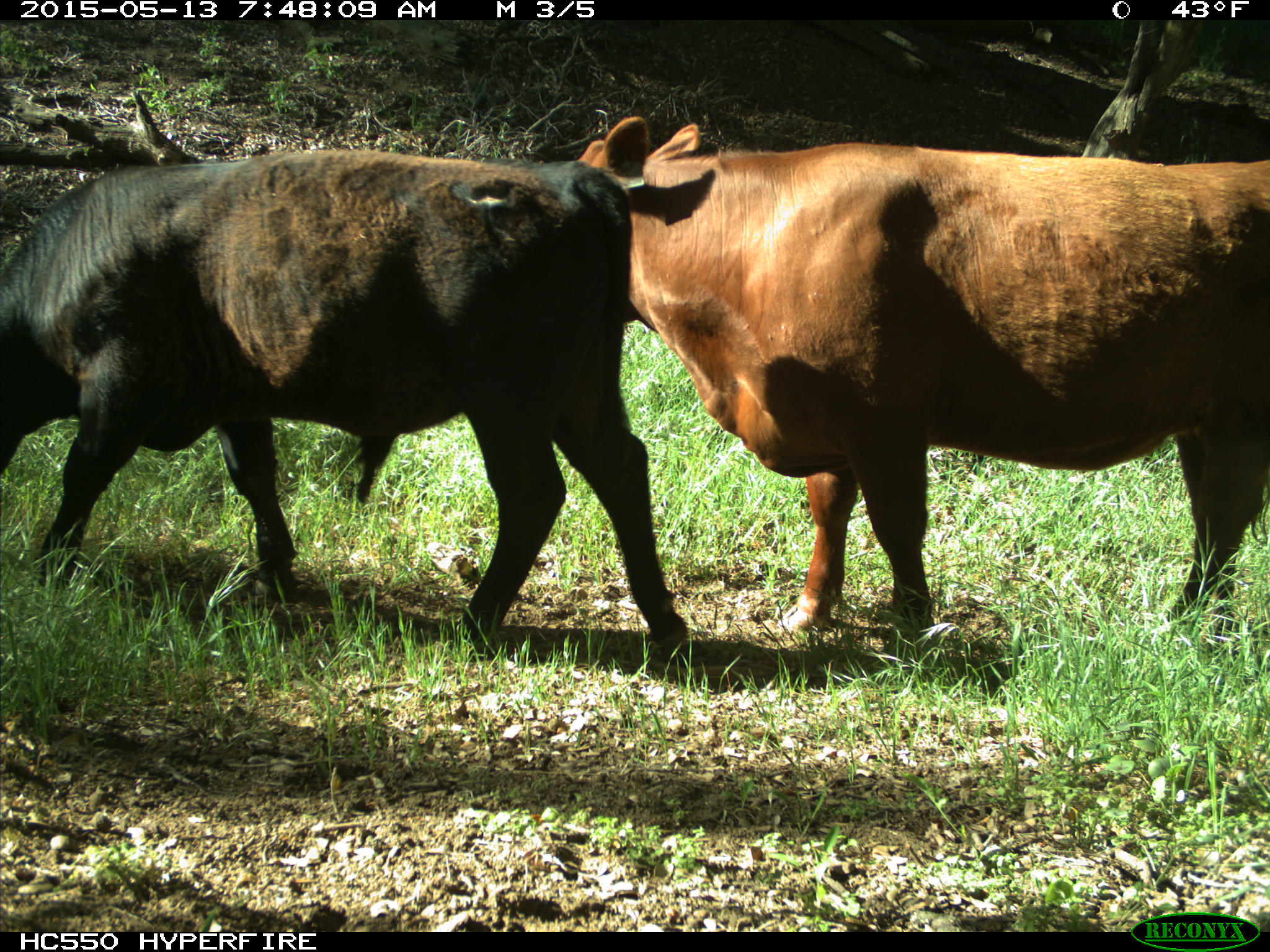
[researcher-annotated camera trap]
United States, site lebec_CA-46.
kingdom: Animalia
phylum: Chordata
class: Mammalia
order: Artiodactyla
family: Bovidae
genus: Bos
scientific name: Bos taurus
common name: domestic cow